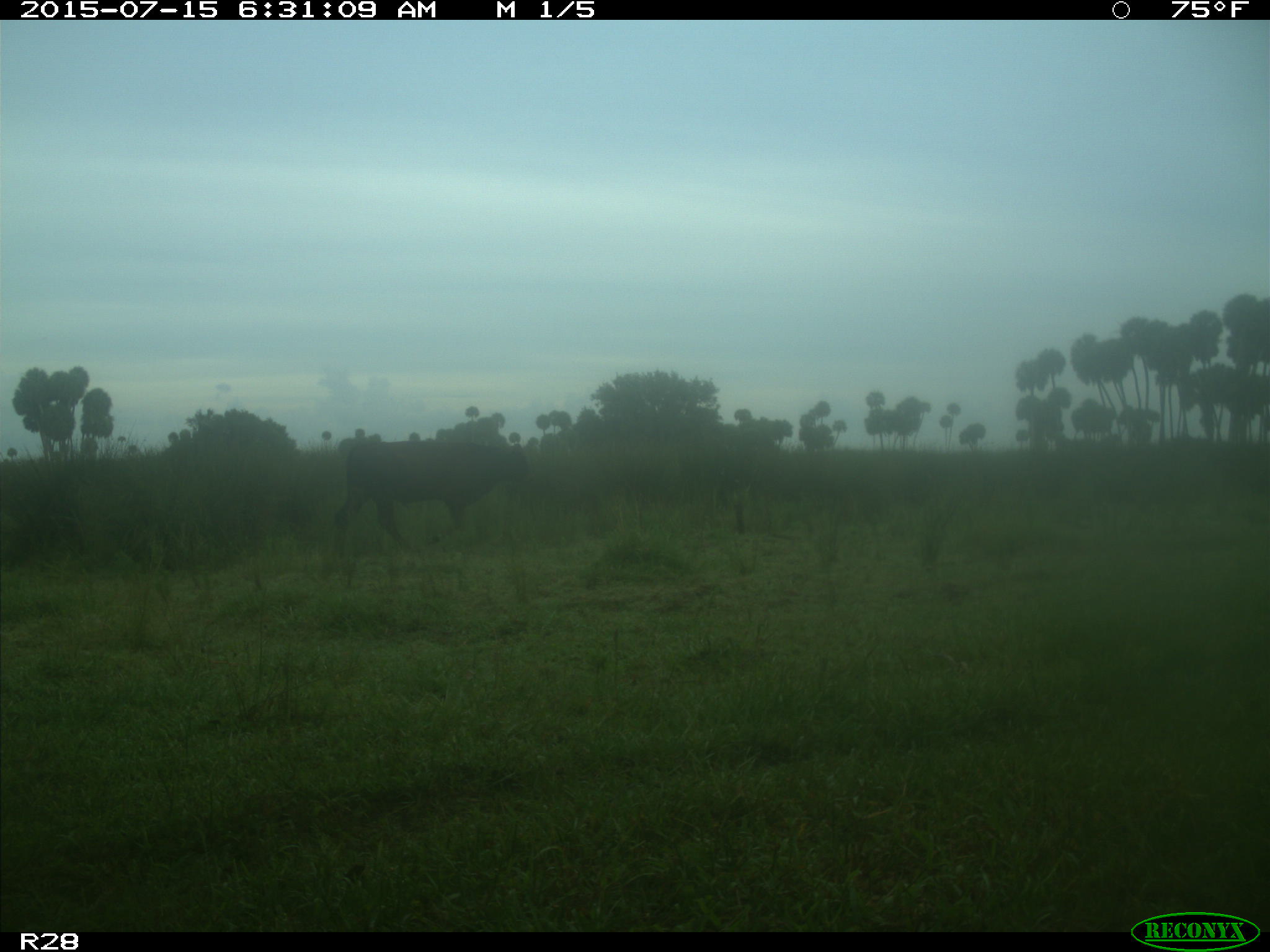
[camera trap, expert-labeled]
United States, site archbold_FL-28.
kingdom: Animalia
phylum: Chordata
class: Mammalia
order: Artiodactyla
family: Bovidae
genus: Bos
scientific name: Bos taurus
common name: domestic cow